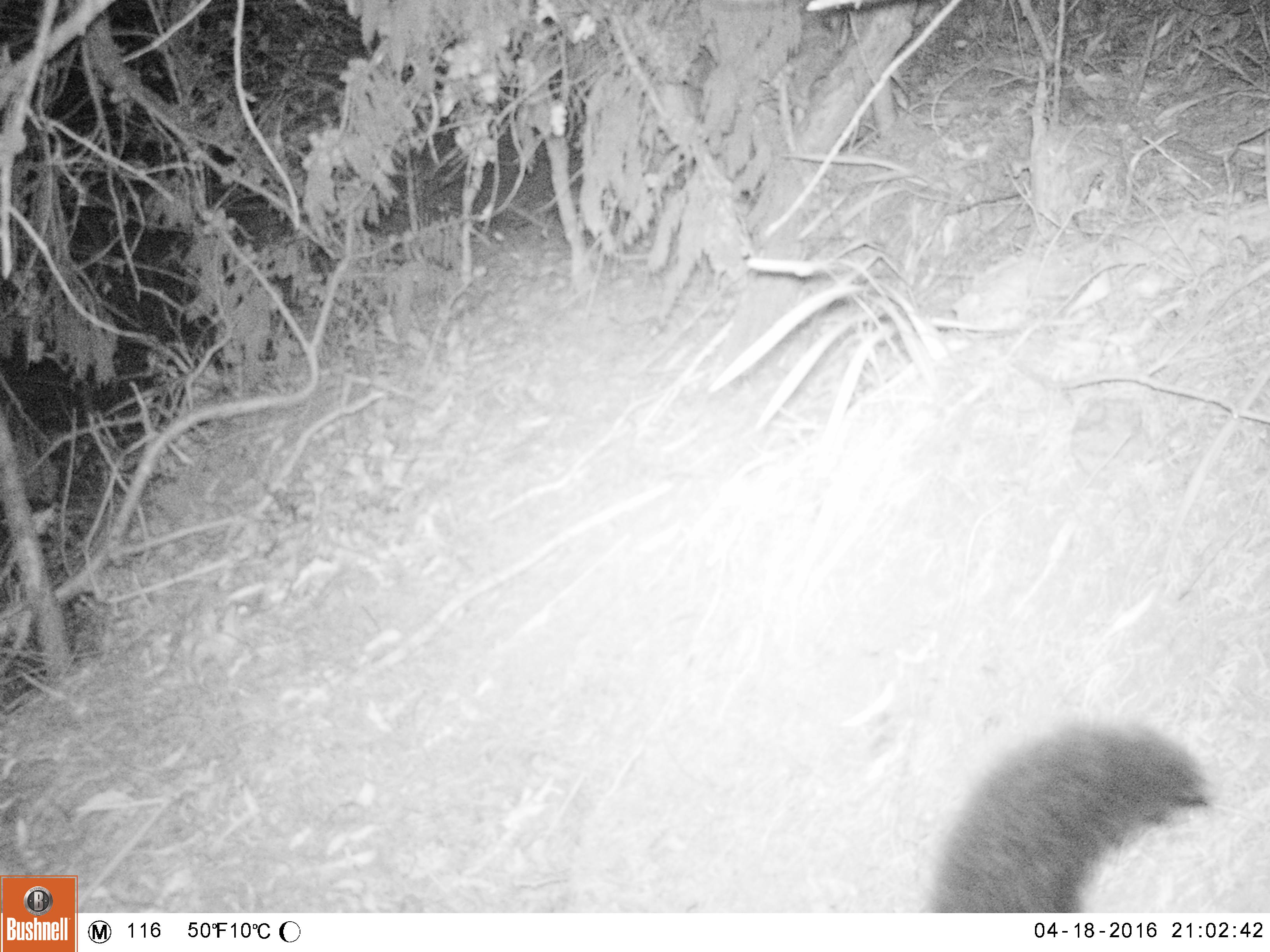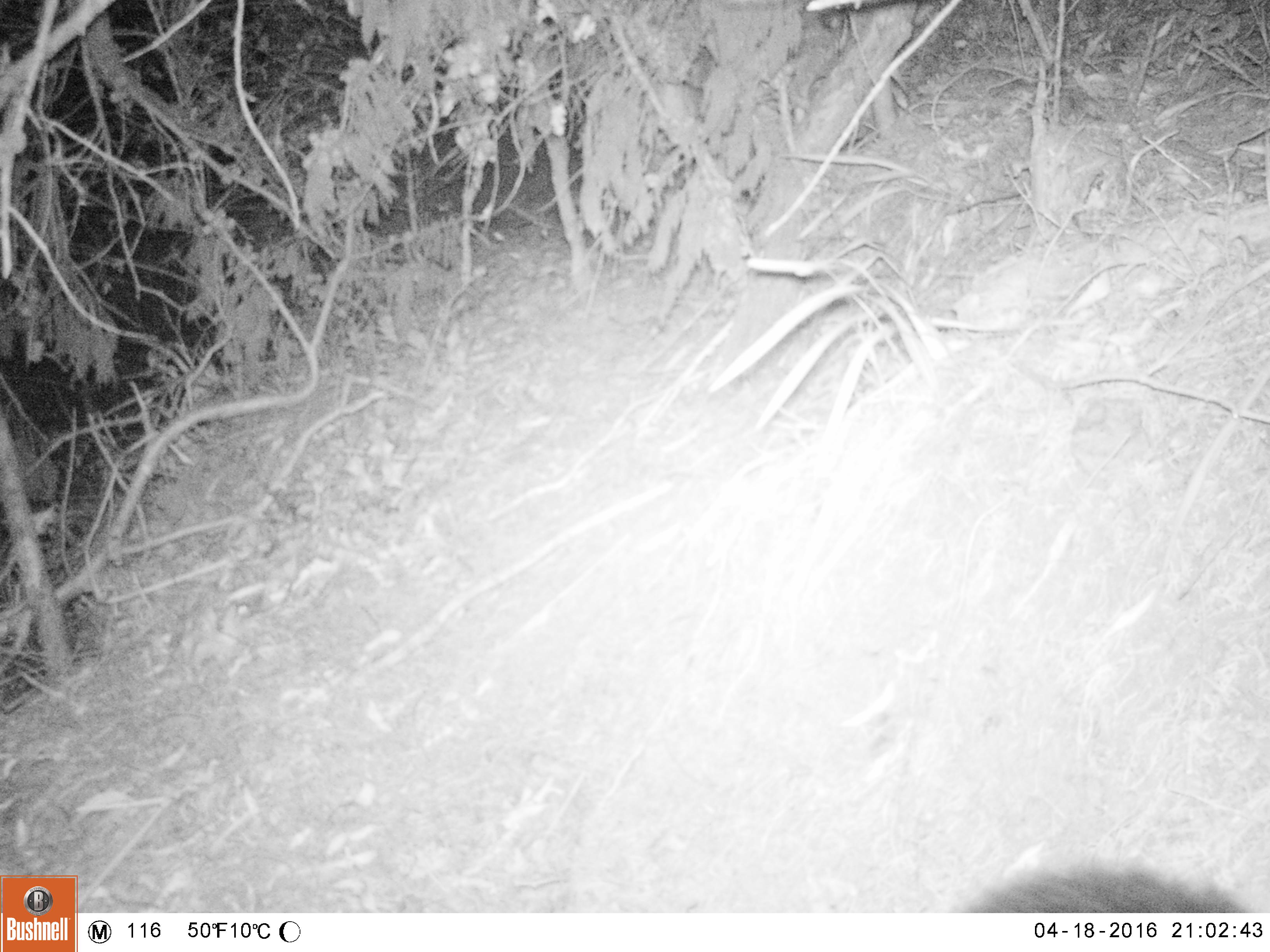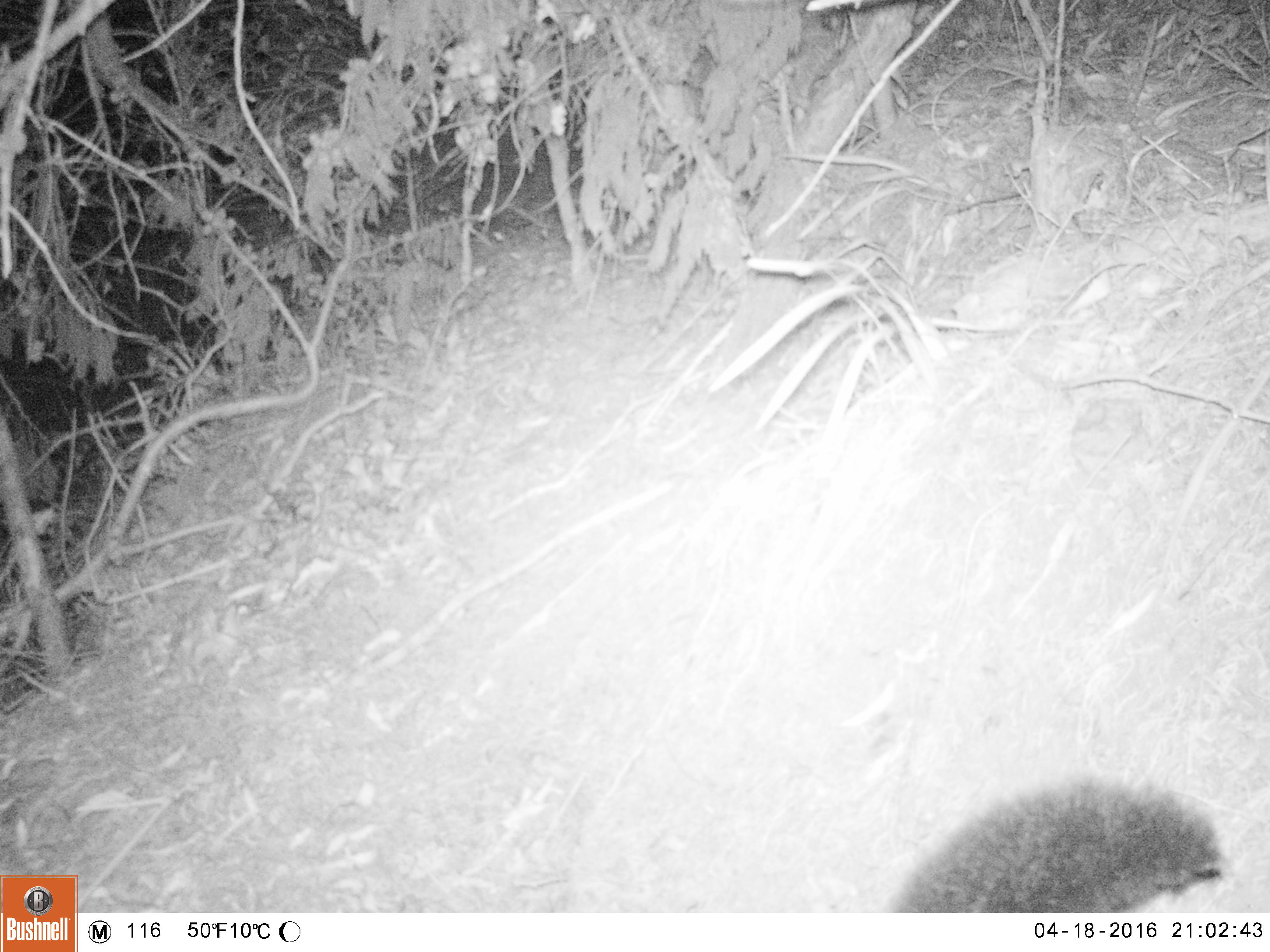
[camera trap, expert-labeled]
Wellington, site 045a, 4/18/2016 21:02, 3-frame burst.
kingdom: Animalia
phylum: Chordata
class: Mammalia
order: Didelphimorphia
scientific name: Didelphimorphia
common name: possum